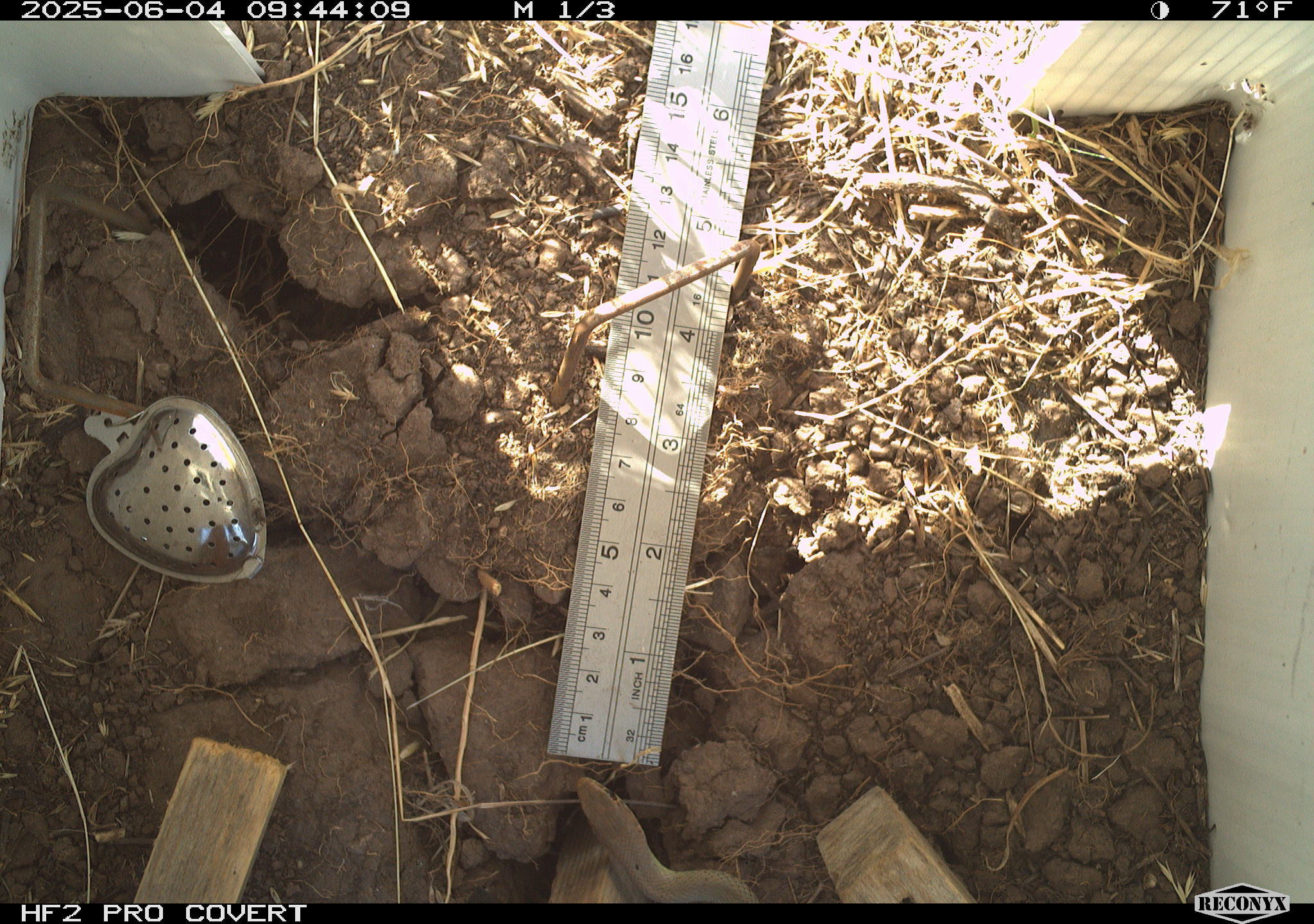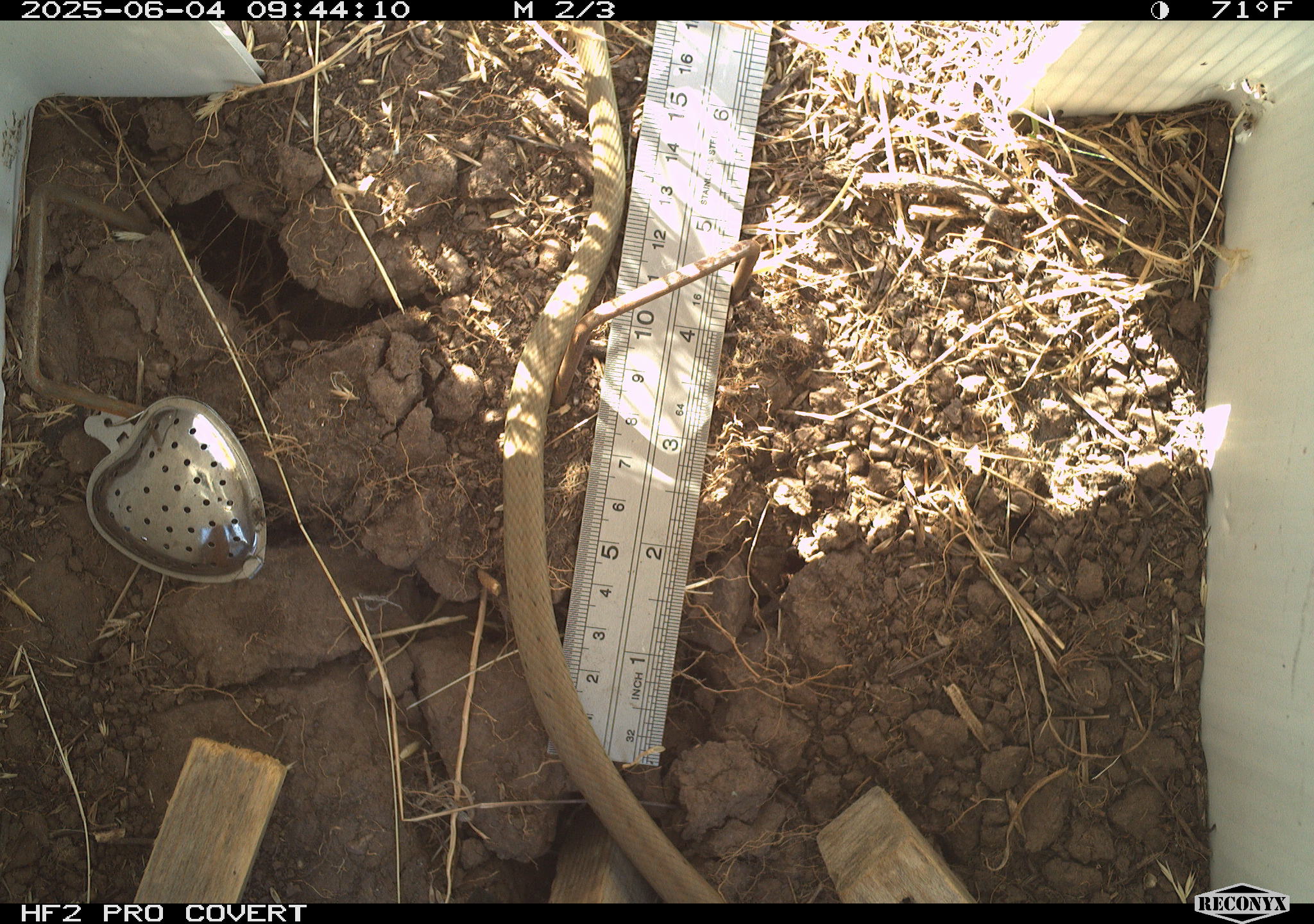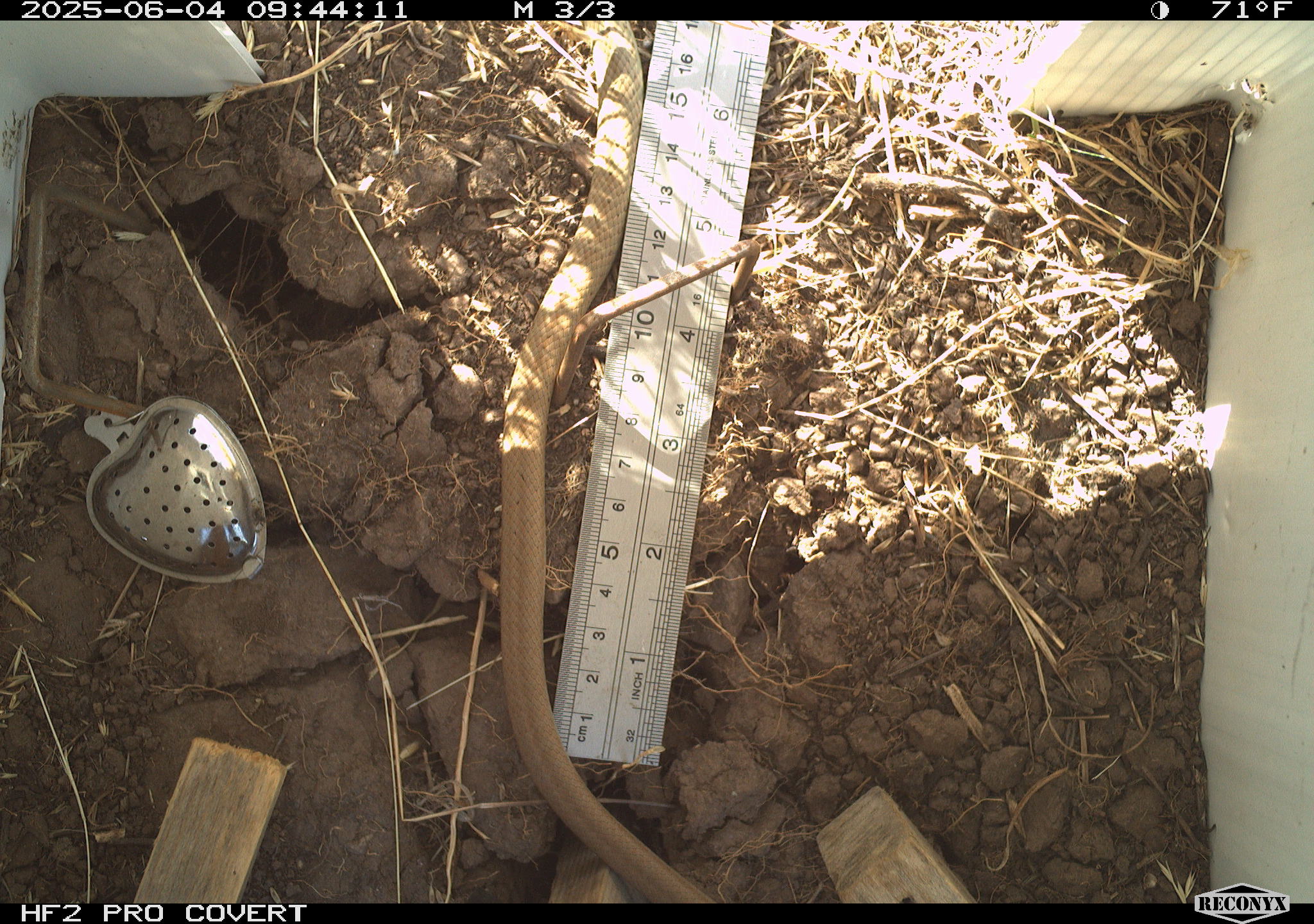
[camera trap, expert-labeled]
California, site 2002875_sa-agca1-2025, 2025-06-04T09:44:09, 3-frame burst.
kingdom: Animalia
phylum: Chordata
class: Reptilia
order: Squamata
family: Colubridae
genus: Coluber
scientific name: Coluber constrictor mormon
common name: western yellow-bellied racer